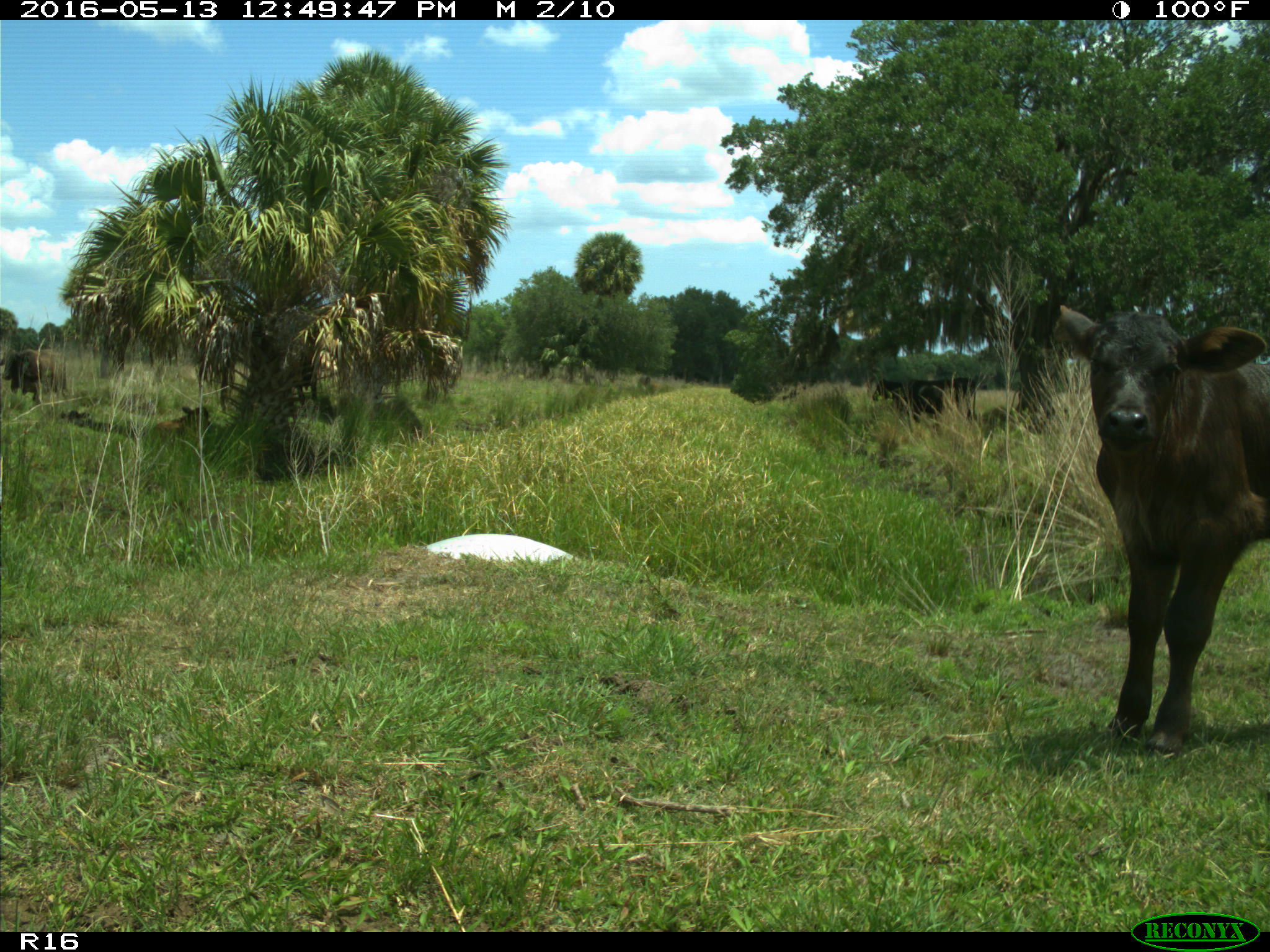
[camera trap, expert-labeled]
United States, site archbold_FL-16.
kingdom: Animalia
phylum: Chordata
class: Mammalia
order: Artiodactyla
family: Bovidae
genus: Bos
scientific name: Bos taurus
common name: domestic cow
Bos taurus (domestic cow).